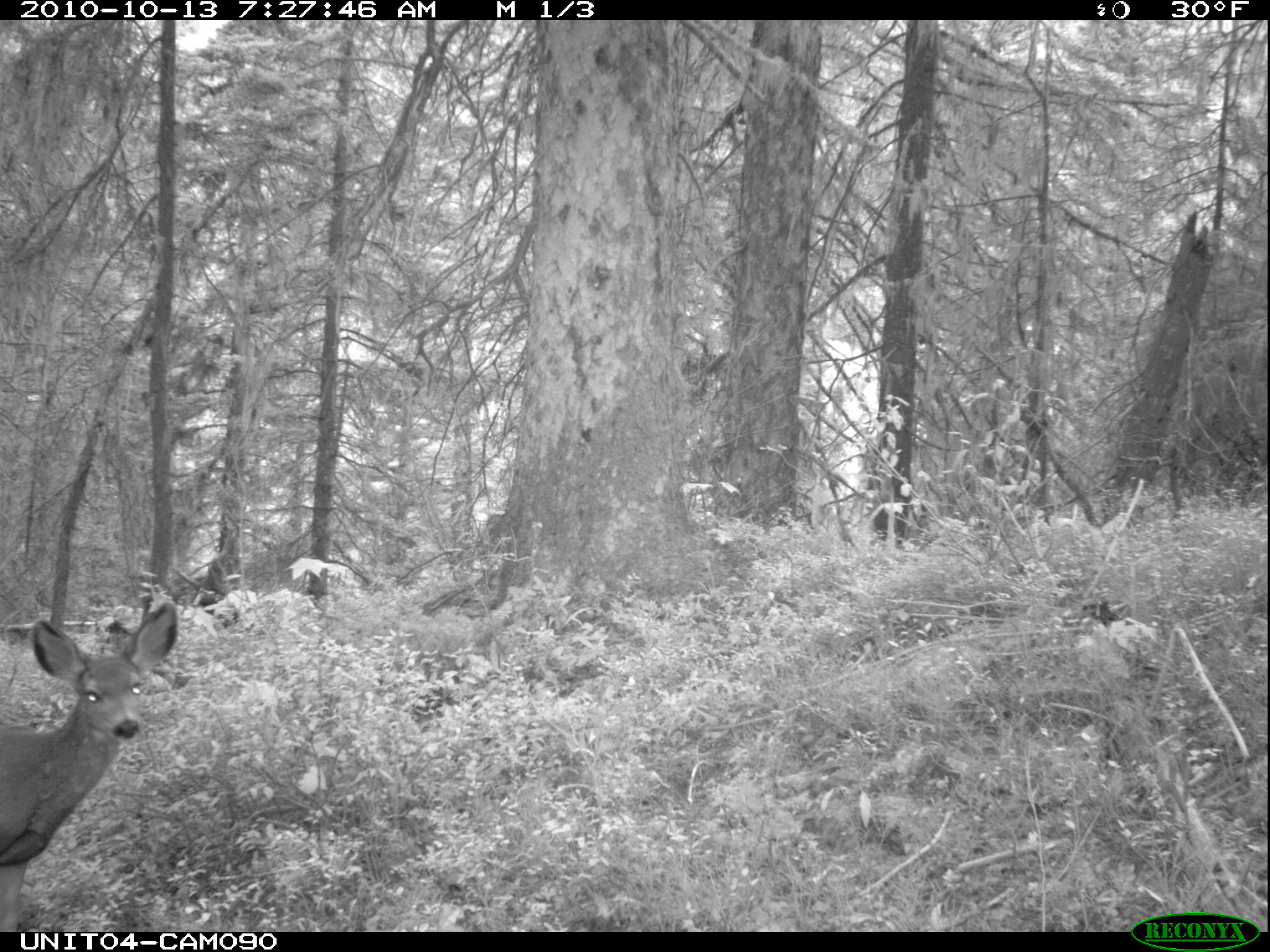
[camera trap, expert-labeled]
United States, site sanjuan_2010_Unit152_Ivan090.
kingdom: Animalia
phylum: Chordata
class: Mammalia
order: Artiodactyla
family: Cervidae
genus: Odocoileus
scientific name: Odocoileus hemionus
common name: mule deer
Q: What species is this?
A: Odocoileus hemionus (mule deer).